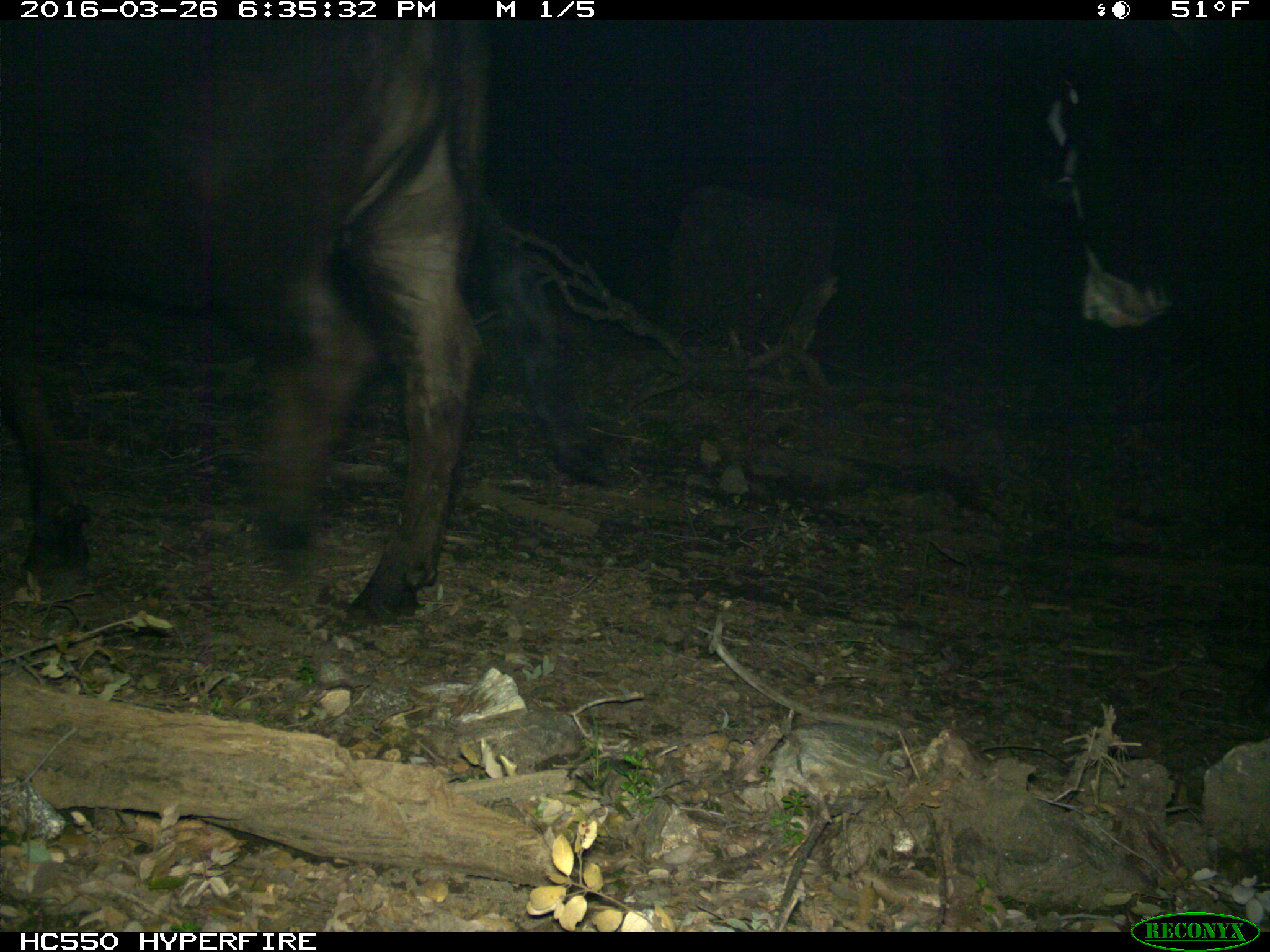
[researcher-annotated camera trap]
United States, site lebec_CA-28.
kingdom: Animalia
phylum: Chordata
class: Mammalia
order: Artiodactyla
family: Bovidae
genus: Bos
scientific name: Bos taurus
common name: domestic cow